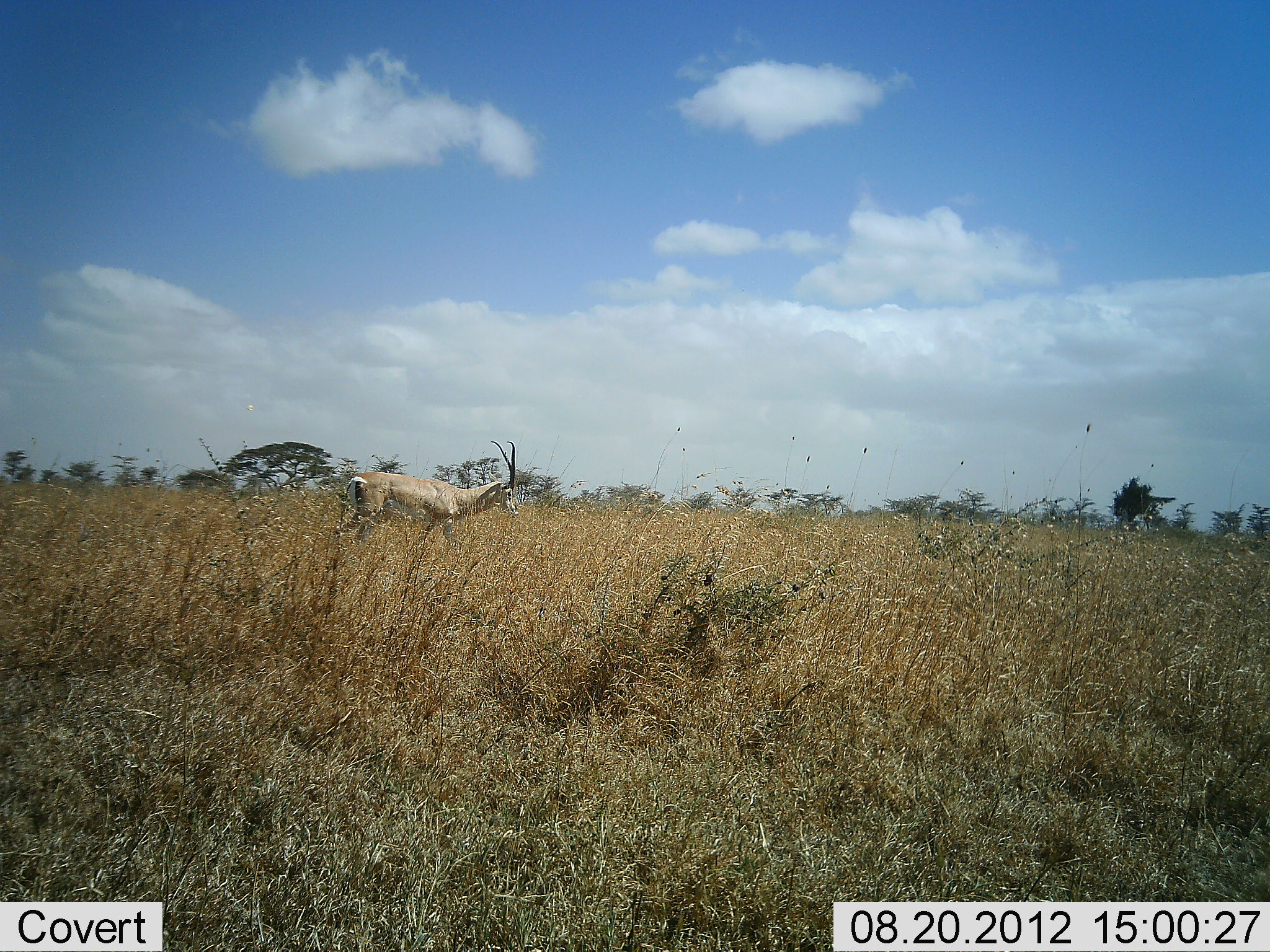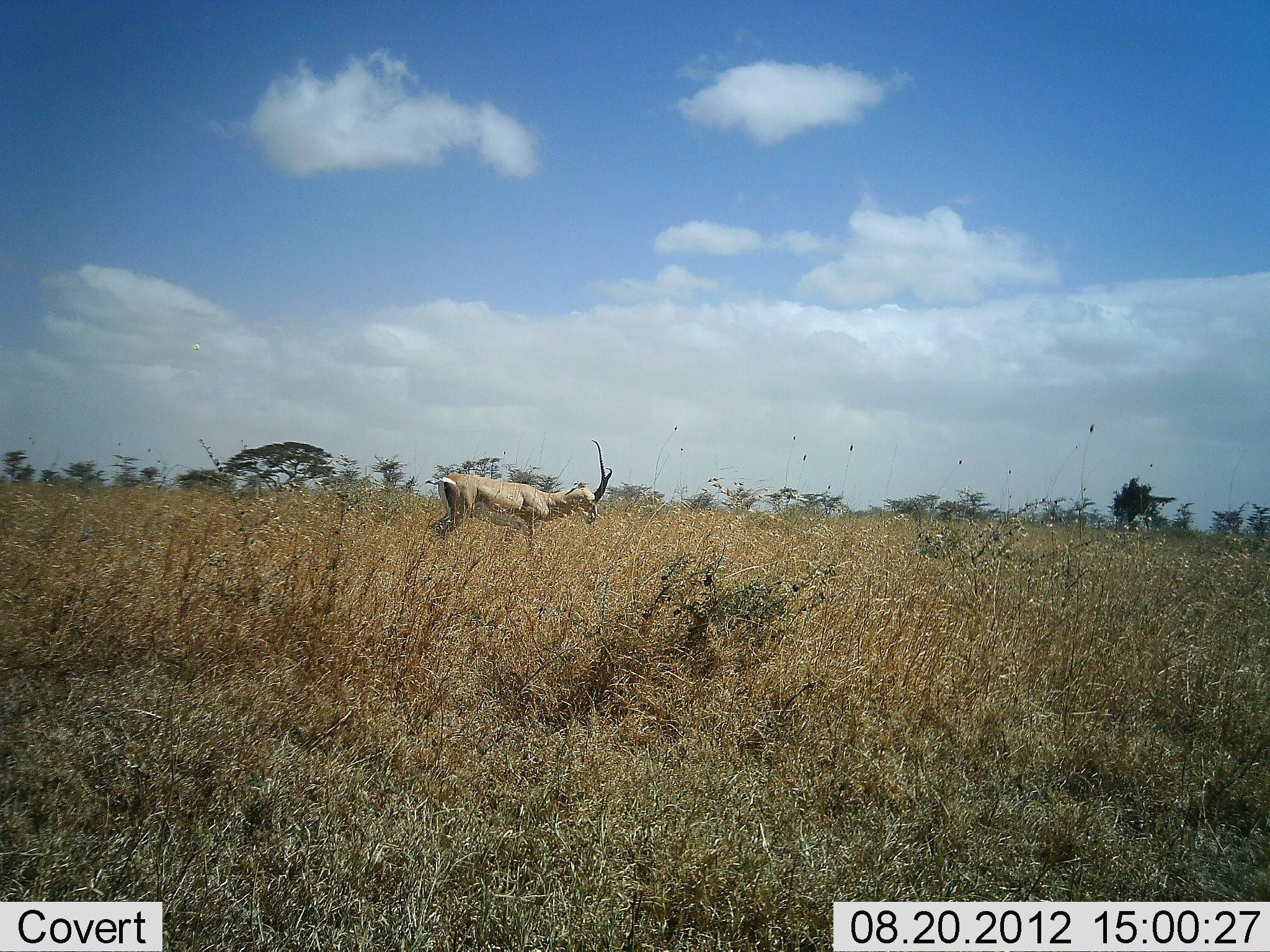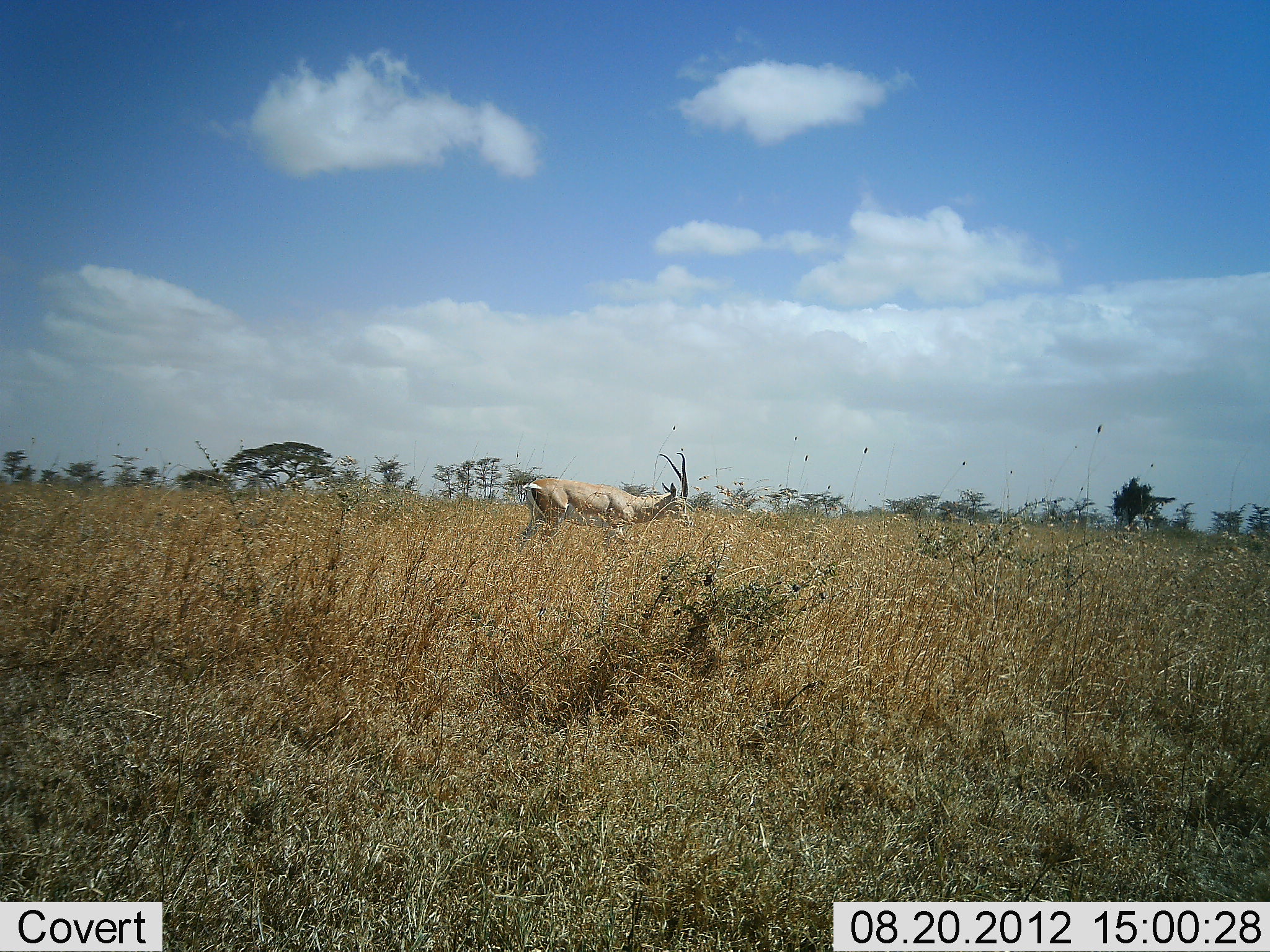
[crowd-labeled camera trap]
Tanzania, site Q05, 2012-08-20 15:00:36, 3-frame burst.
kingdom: Animalia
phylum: Chordata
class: Mammalia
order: Artiodactyla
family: Bovidae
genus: Nanger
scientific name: Nanger granti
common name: grant's gazelle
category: gazellegrants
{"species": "gazellegrants (grant's gazelle) (Nanger granti)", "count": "1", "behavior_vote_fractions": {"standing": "0%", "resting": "0%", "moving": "100%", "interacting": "0%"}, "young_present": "0%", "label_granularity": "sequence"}